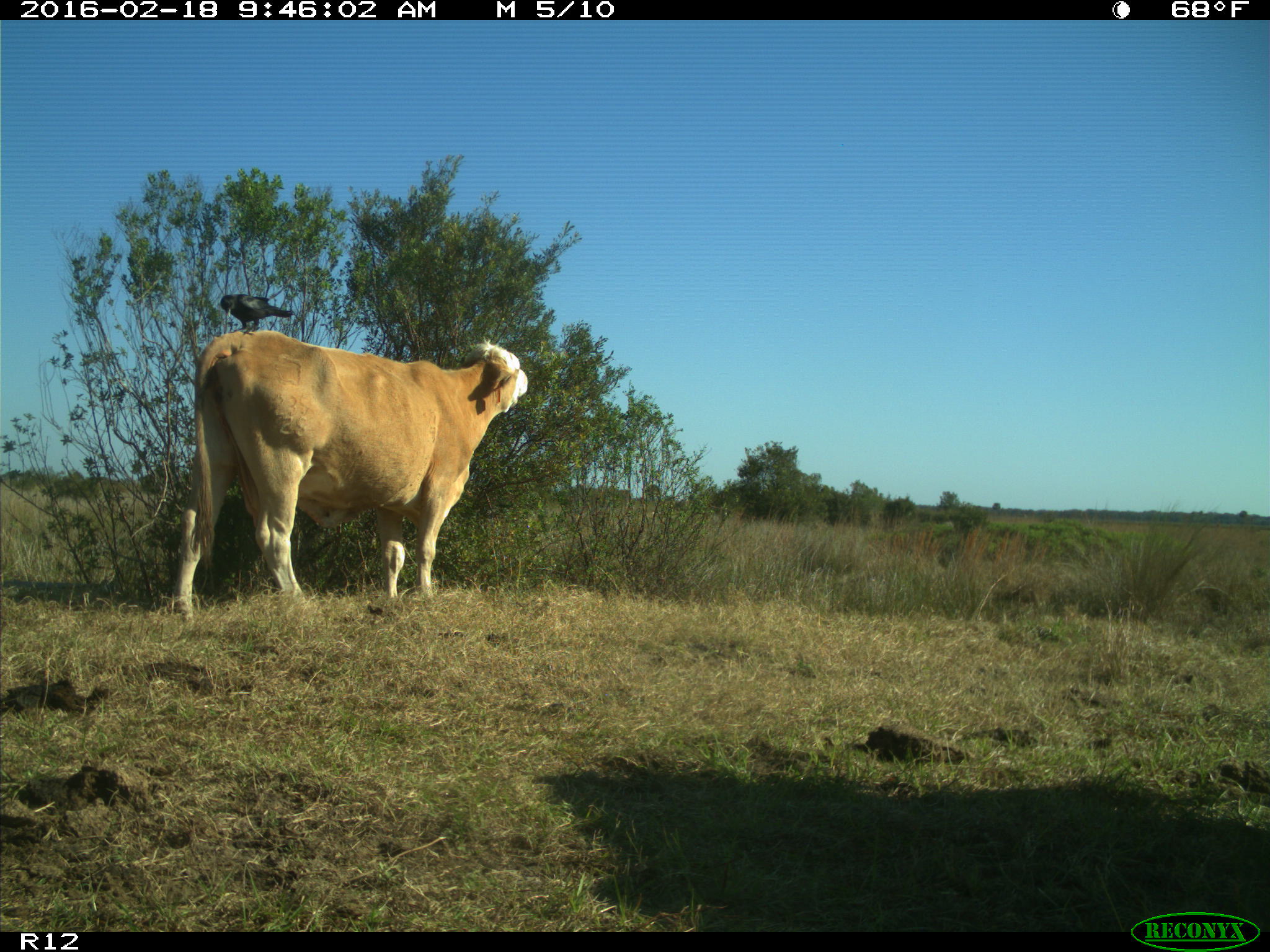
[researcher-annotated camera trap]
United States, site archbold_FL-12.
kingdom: Animalia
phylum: Chordata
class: Mammalia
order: Artiodactyla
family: Bovidae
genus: Bos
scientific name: Bos taurus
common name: domestic cow